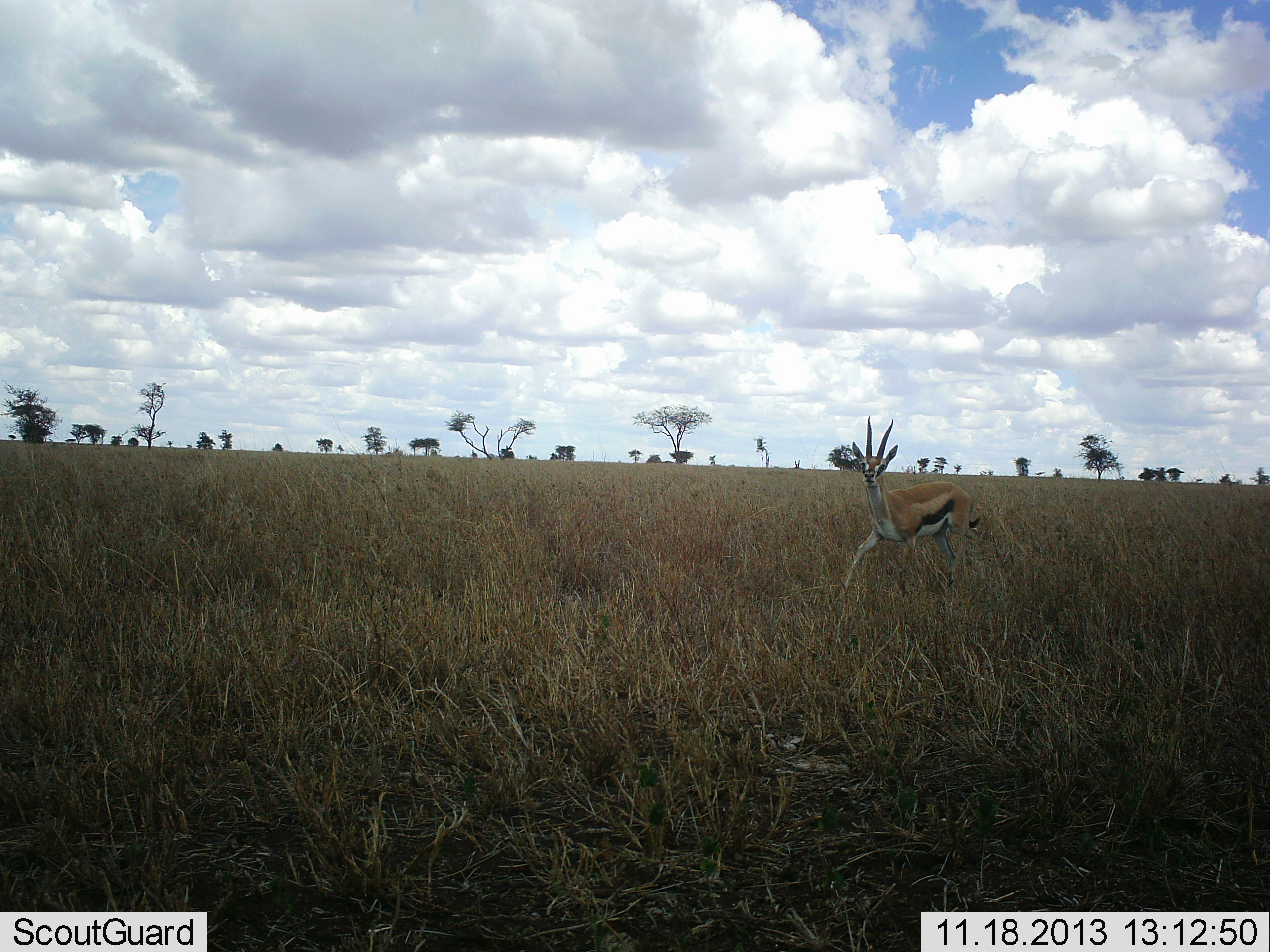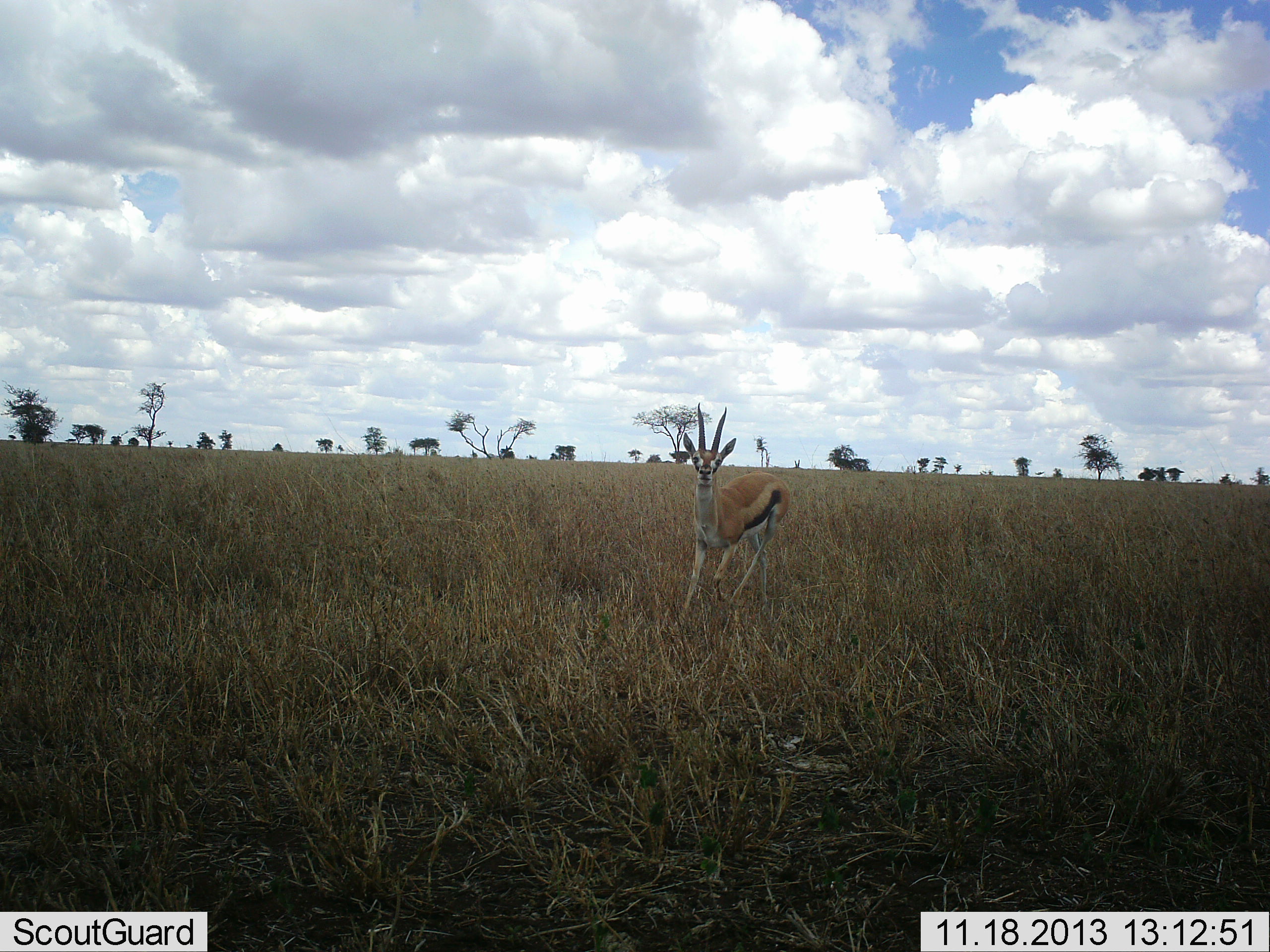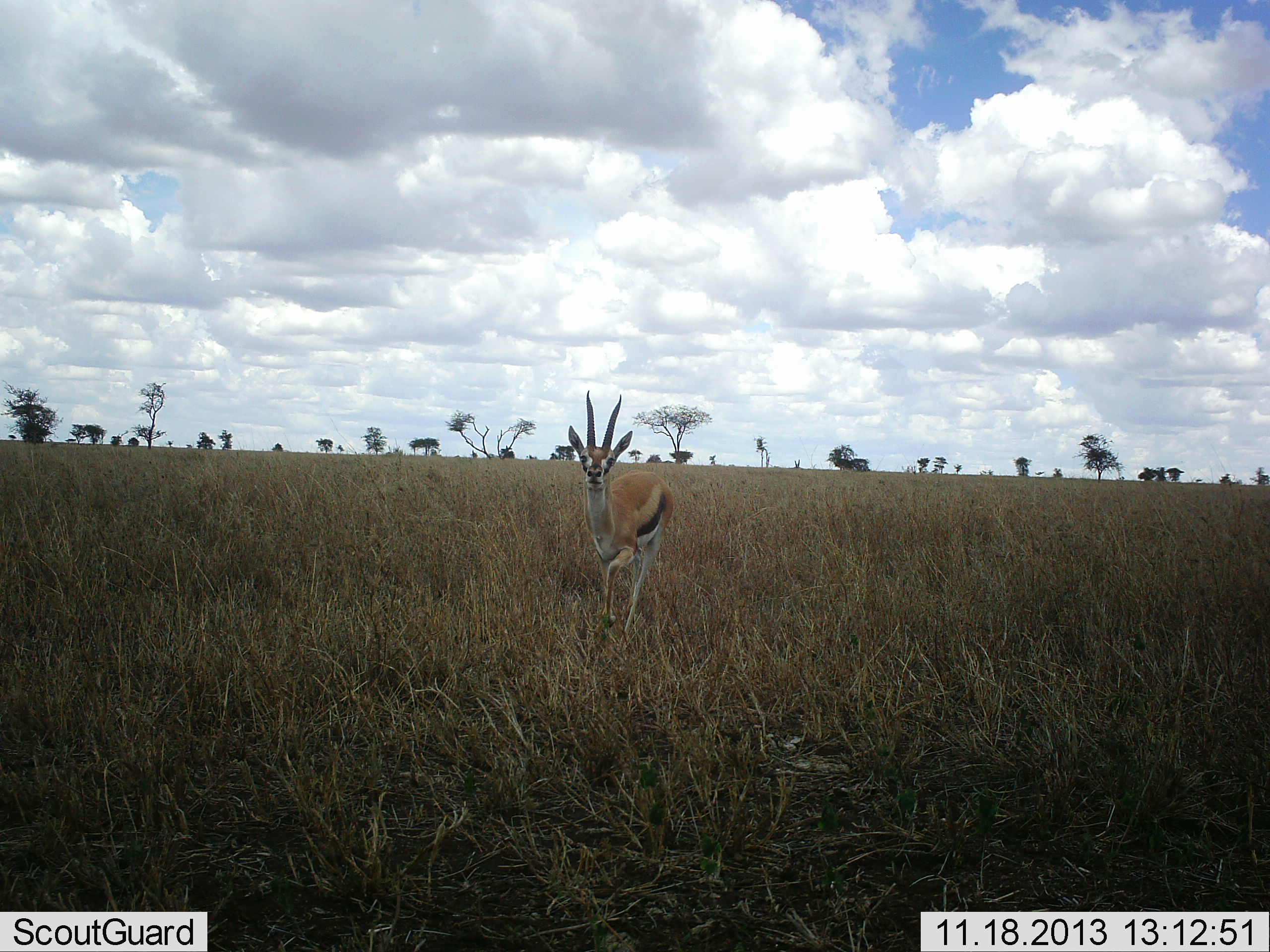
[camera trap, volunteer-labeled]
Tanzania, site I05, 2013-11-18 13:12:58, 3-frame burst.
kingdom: Animalia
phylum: Chordata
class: Mammalia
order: Artiodactyla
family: Bovidae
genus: Eudorcas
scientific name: Eudorcas thomsonii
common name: thomson's gazelle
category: gazellethomsons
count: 1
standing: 0%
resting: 0%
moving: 100%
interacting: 10%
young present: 0%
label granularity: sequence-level